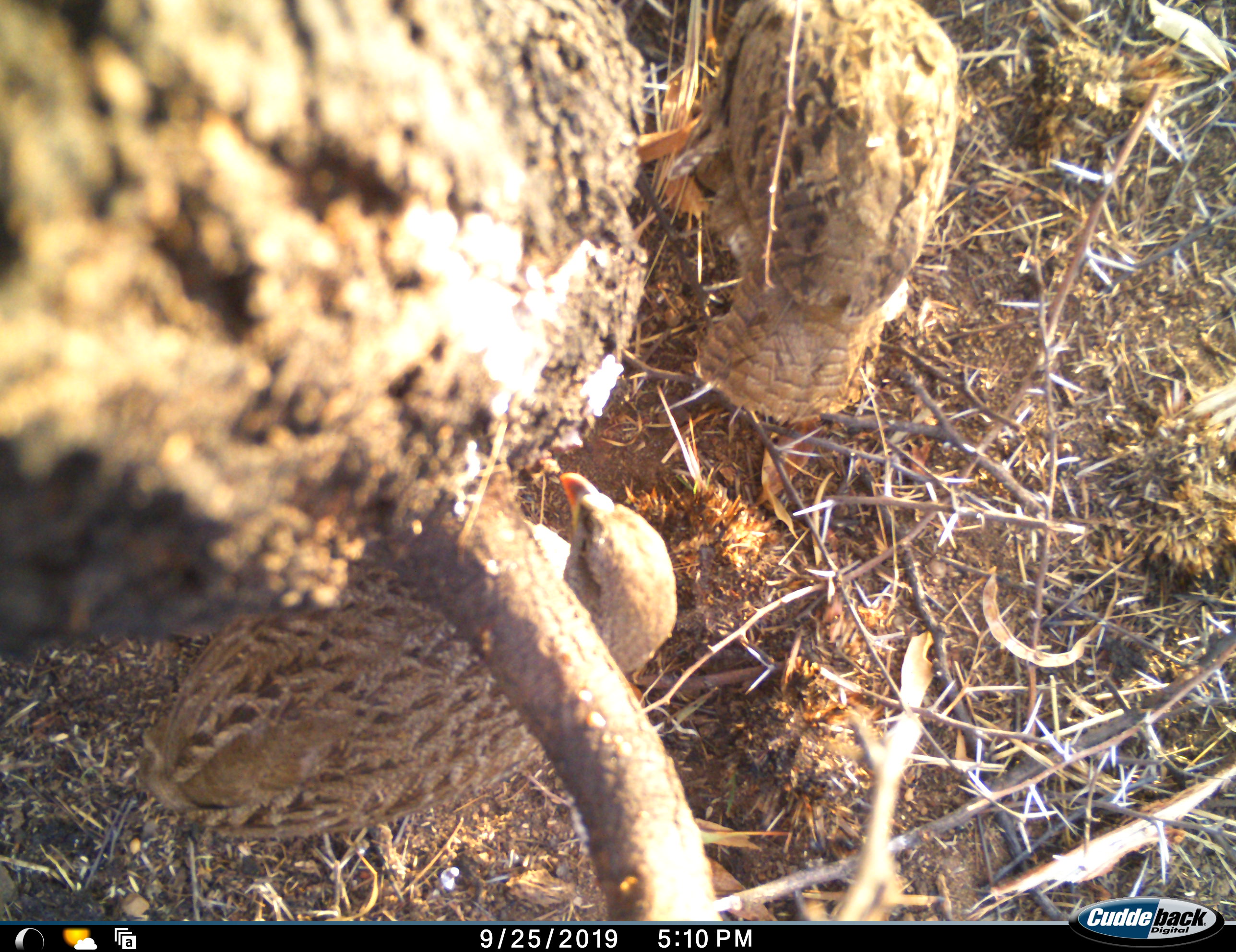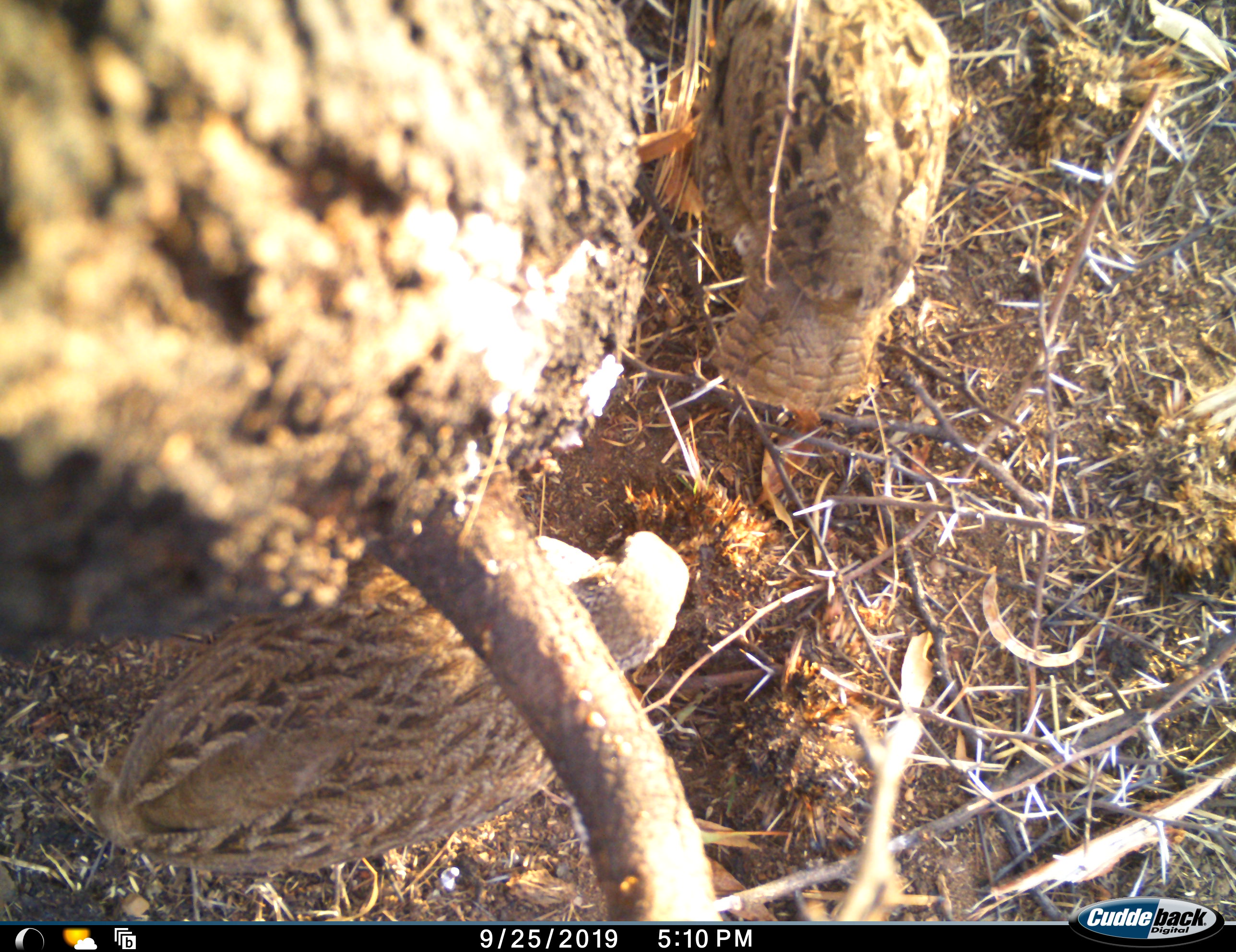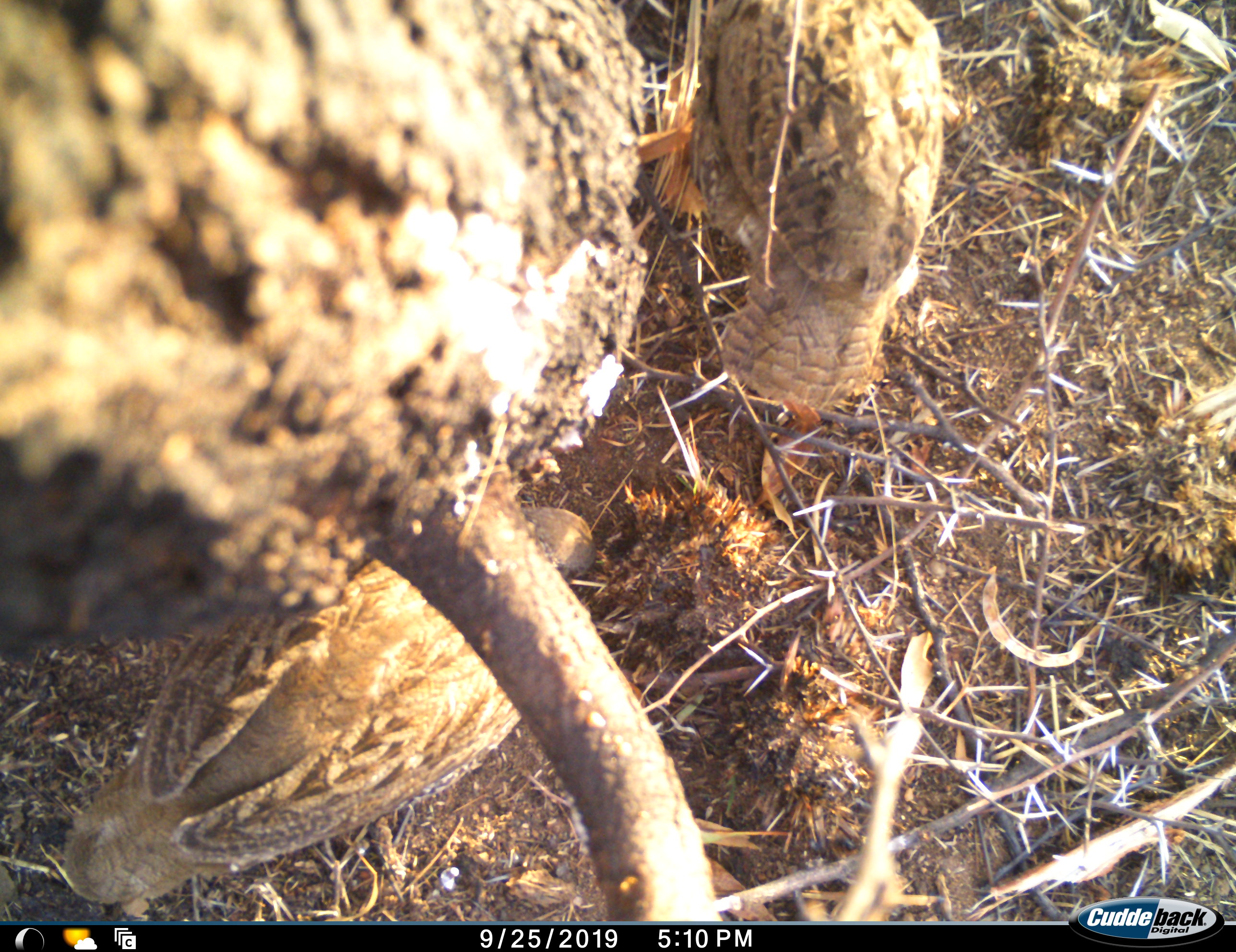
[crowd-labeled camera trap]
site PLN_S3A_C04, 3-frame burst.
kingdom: Animalia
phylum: Chordata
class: Aves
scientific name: Aves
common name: bird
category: birdother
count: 2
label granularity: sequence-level